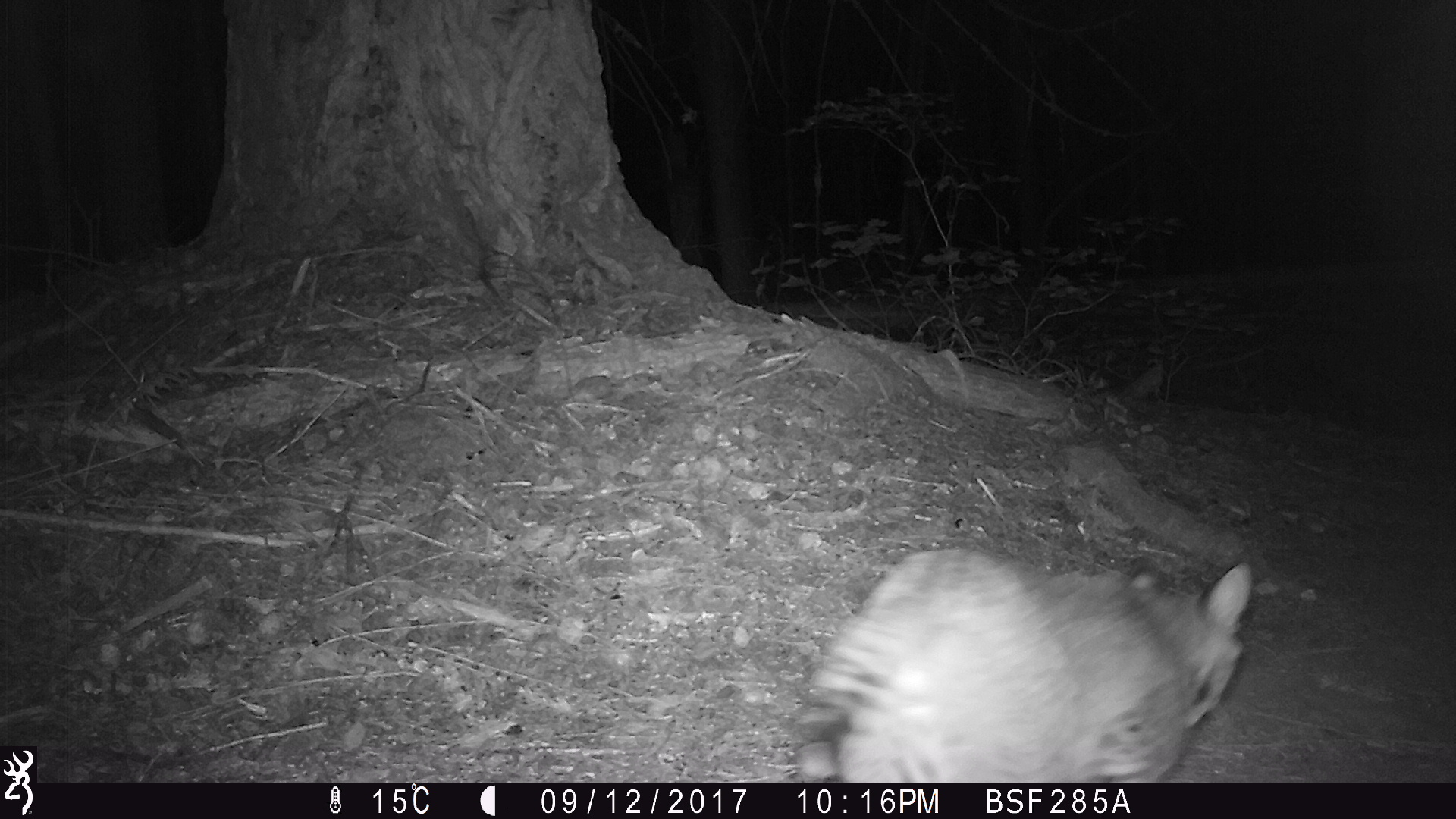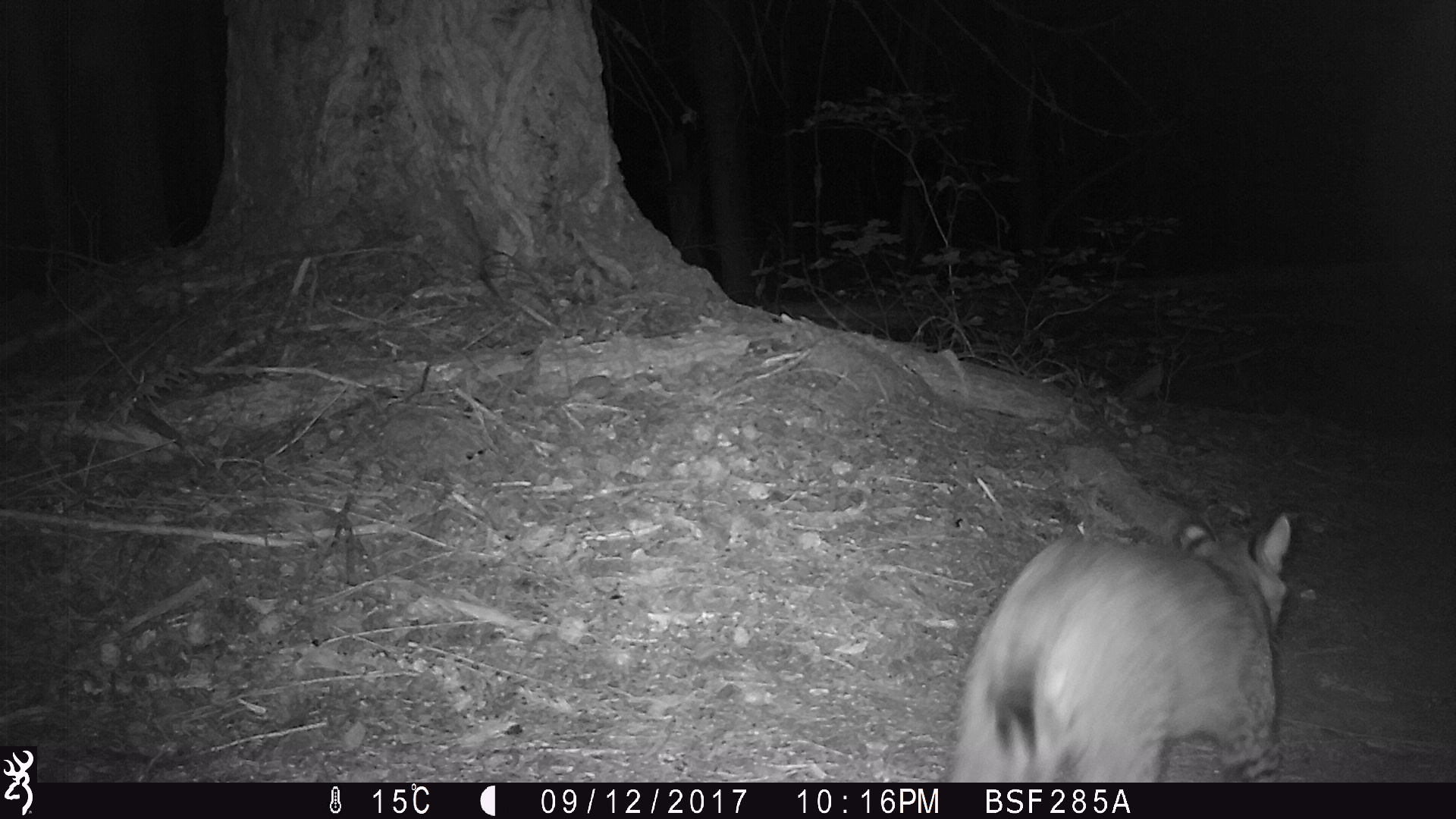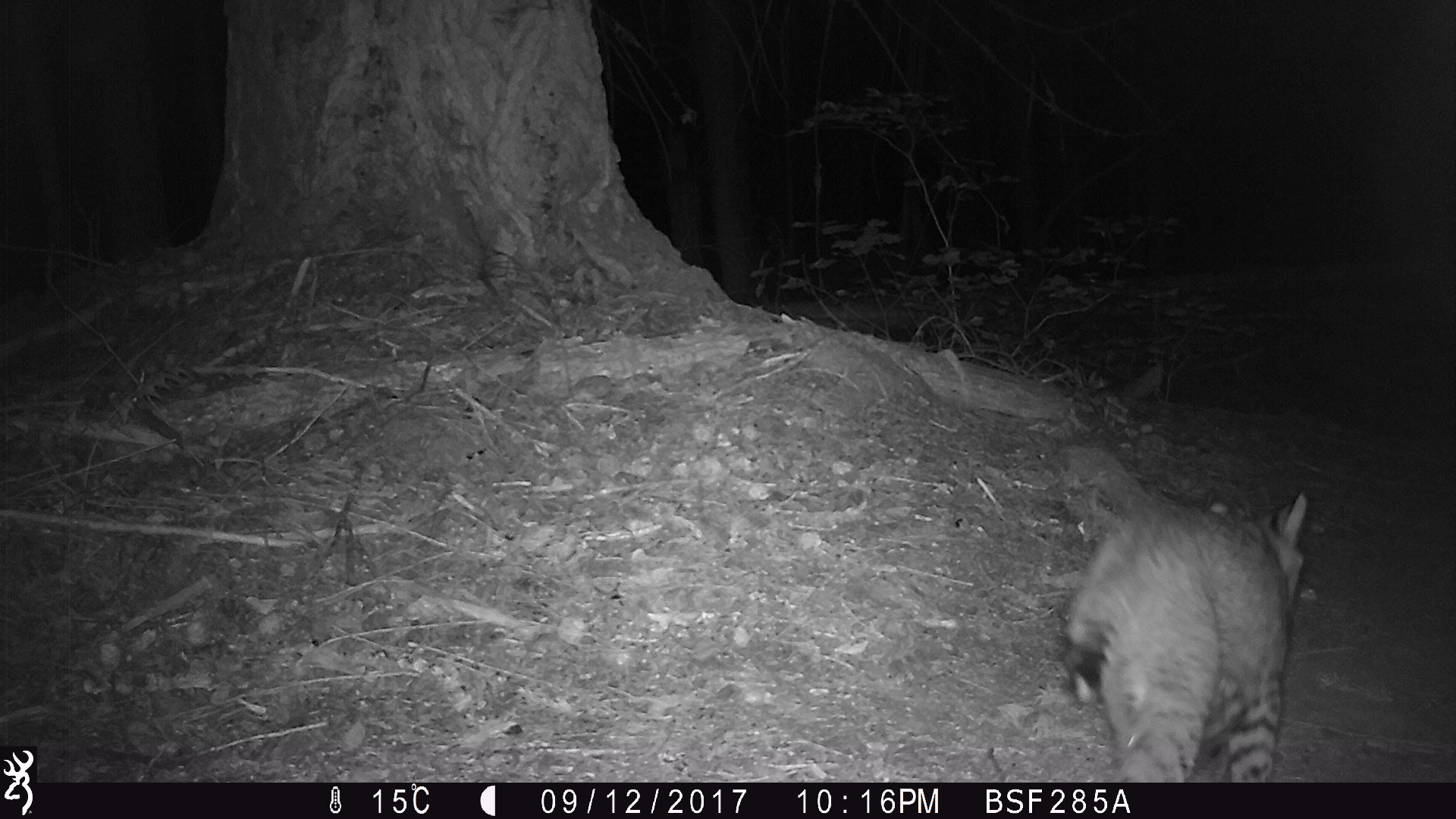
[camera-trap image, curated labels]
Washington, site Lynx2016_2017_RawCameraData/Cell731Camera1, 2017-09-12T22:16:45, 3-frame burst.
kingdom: Animalia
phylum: Chordata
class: Mammalia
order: Carnivora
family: Felidae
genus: Lynx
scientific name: Lynx rufus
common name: bobcat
Lynx rufus (bobcat). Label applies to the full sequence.